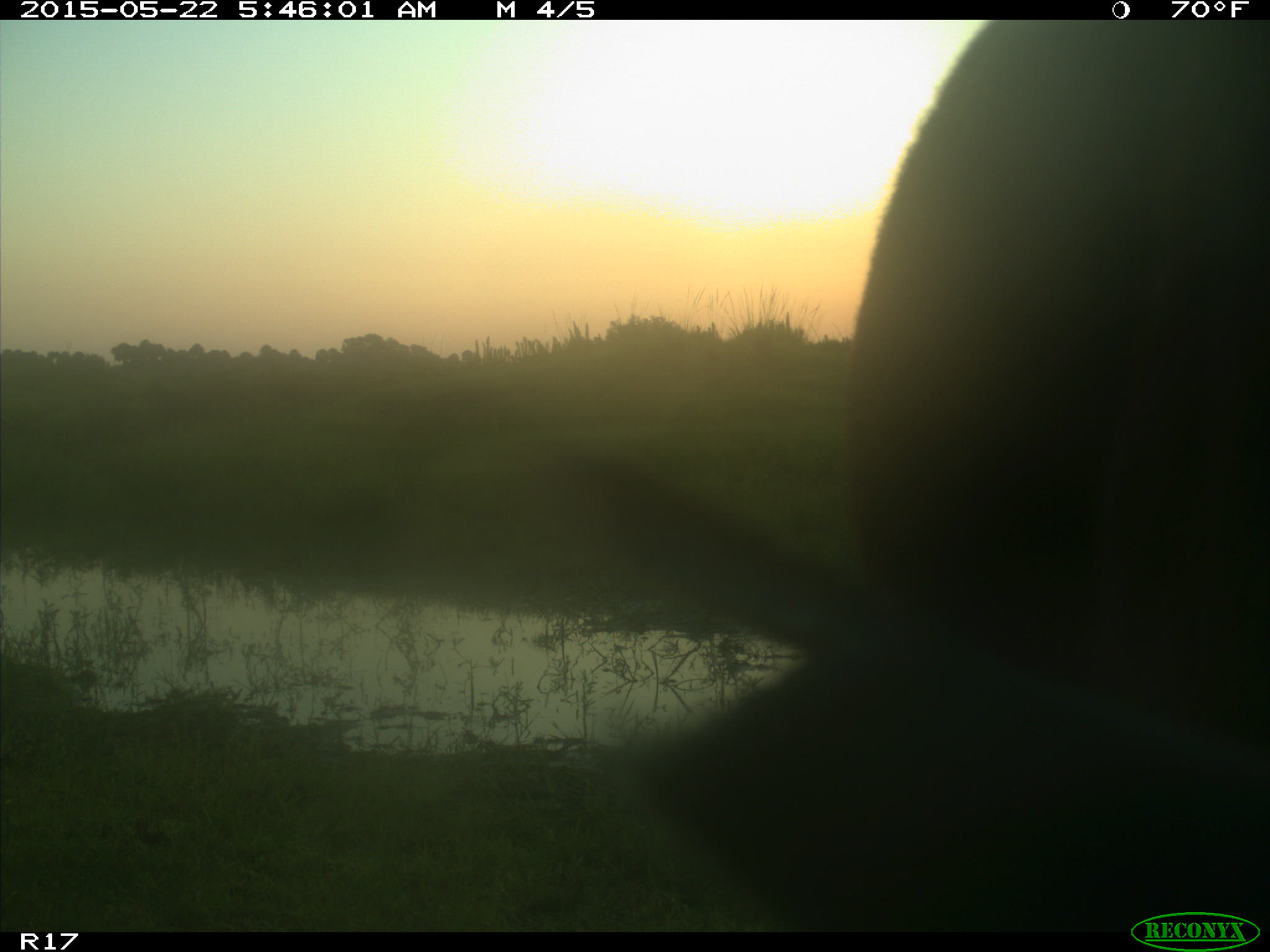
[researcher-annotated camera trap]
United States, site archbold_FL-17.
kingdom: Animalia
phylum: Chordata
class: Mammalia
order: Artiodactyla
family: Bovidae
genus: Bos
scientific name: Bos taurus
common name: domestic cow